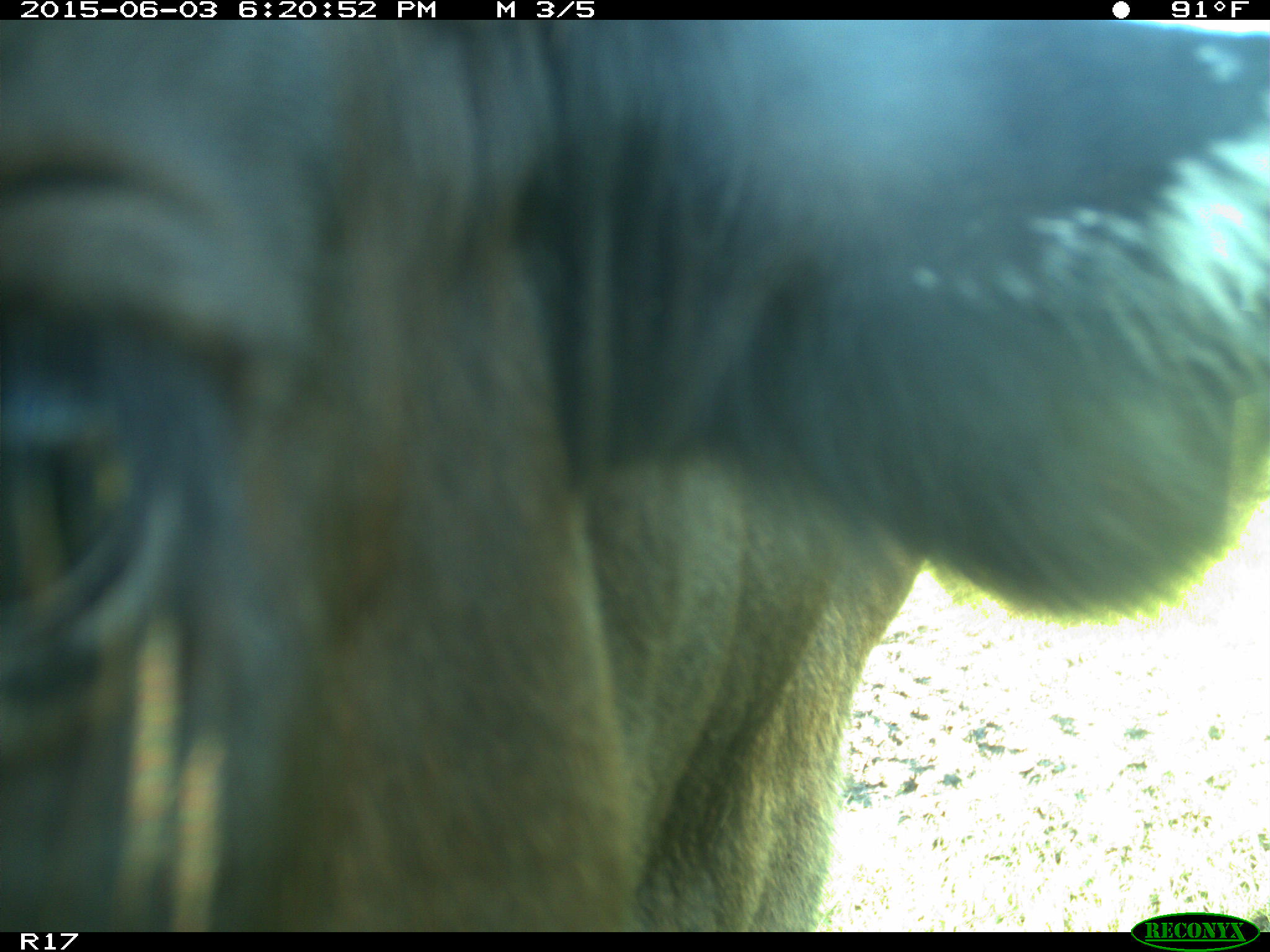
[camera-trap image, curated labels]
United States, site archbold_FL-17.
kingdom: Animalia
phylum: Chordata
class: Mammalia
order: Artiodactyla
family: Bovidae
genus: Bos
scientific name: Bos taurus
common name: domestic cow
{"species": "Bos taurus (domestic cow)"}